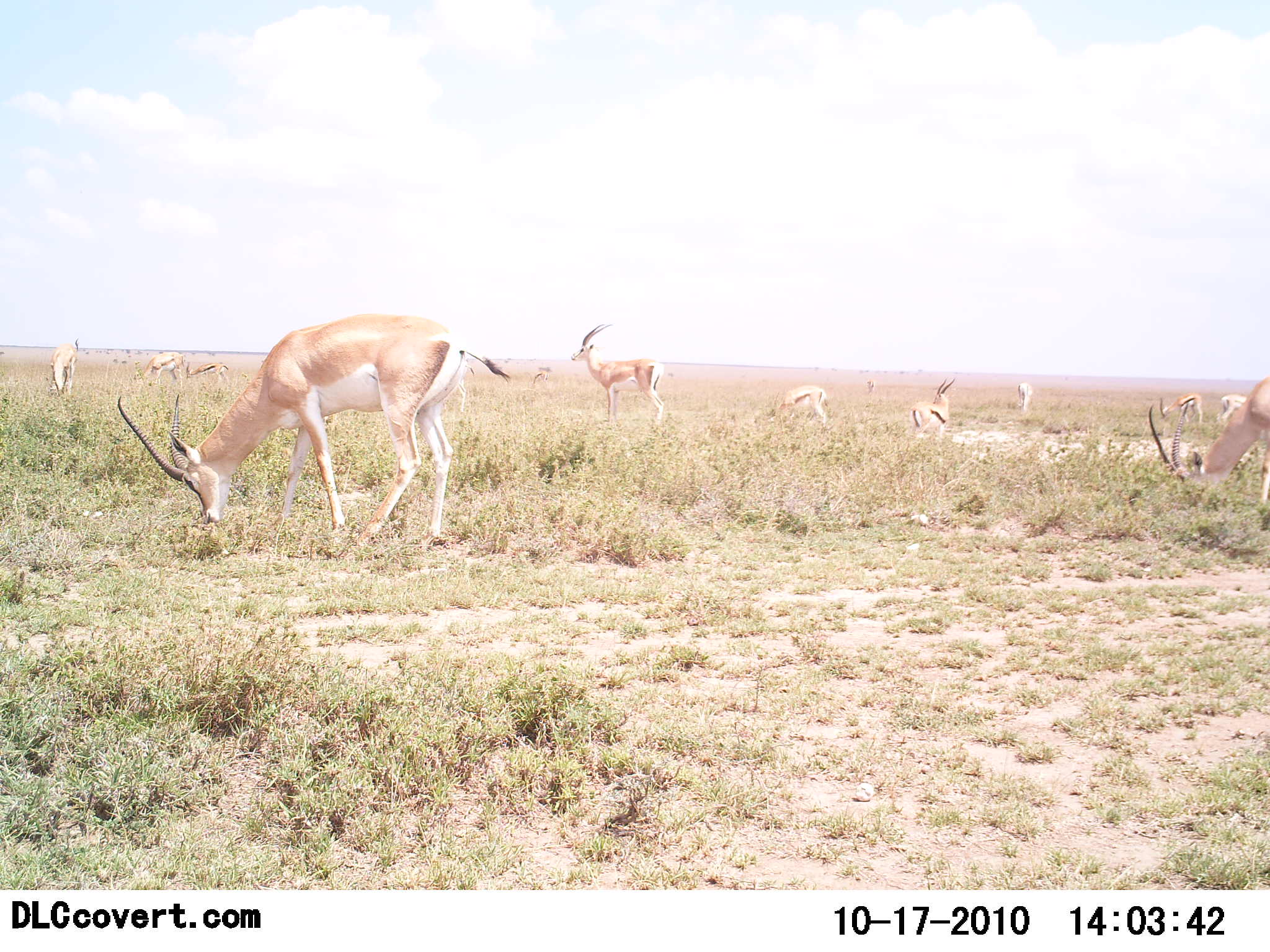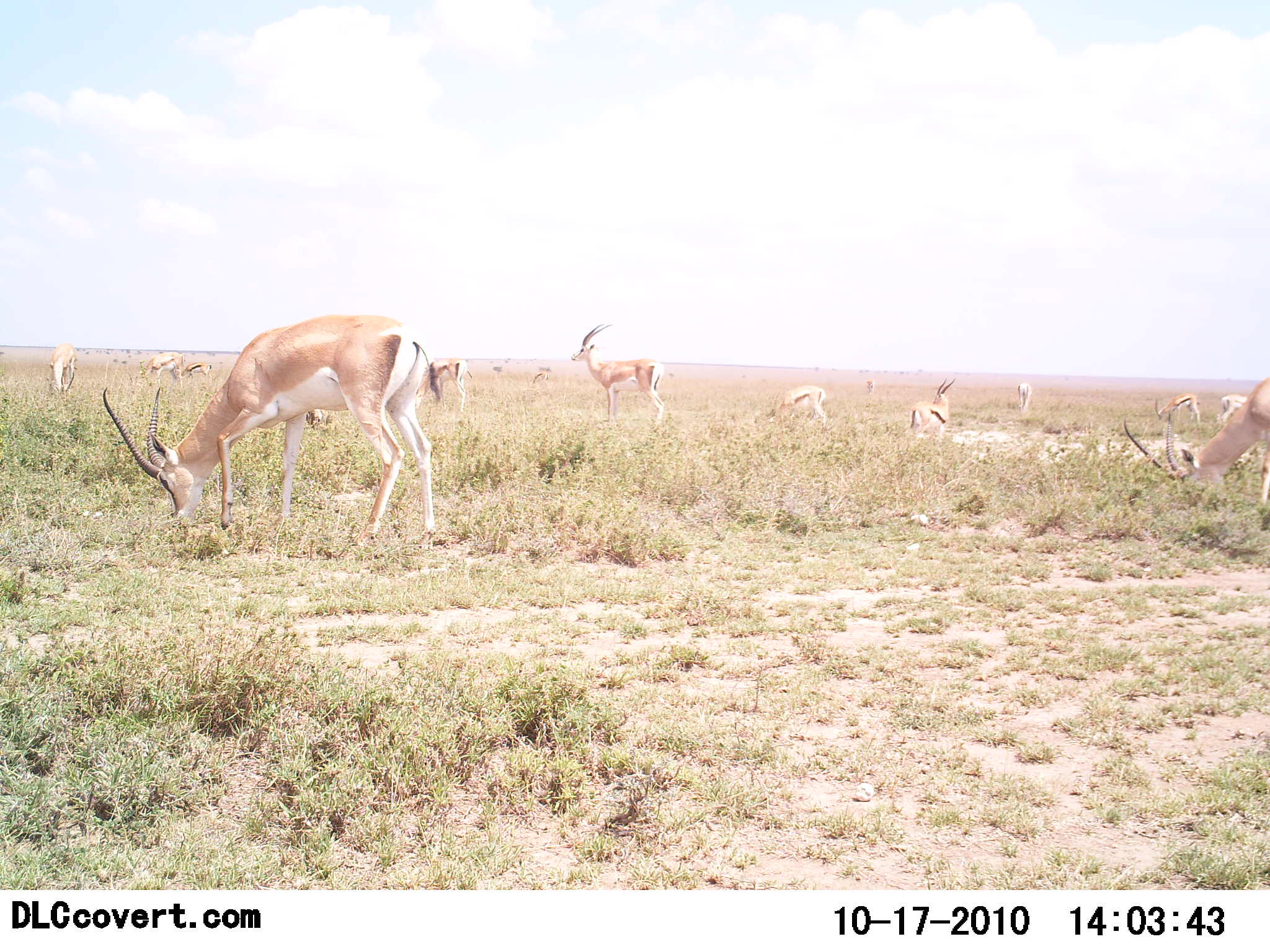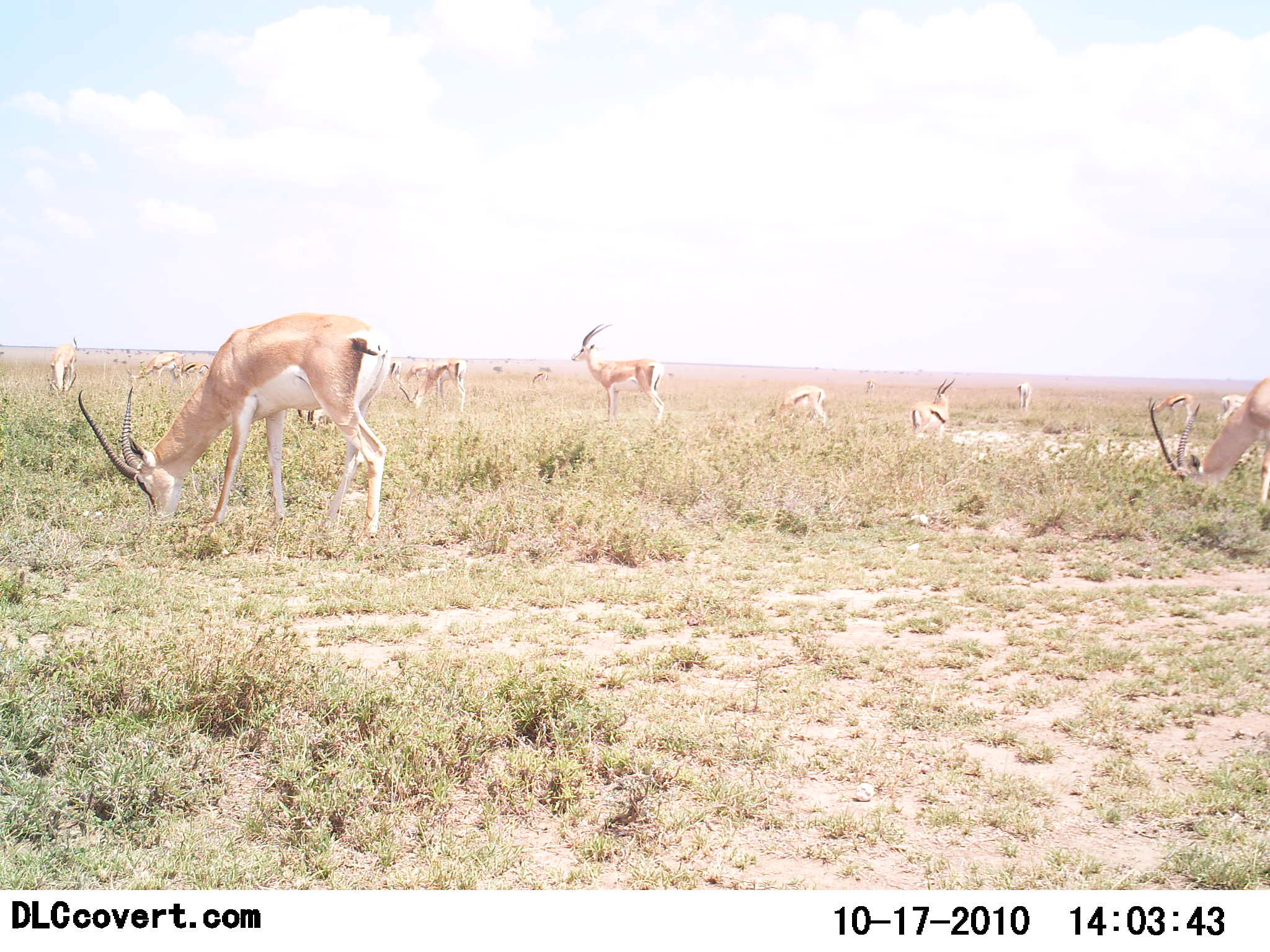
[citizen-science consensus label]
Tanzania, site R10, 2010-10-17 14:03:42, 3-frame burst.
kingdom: Animalia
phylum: Chordata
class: Mammalia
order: Artiodactyla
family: Bovidae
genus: Nanger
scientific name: Nanger granti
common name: grant's gazelle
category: gazellegrants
Gazellegrants (grant's gazelle) (Nanger granti), count 11-50. Behavior (volunteer vote fractions): standing 67%, resting 11%, moving 11%, interacting 0%. Young present (vote fraction): 0%. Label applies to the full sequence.